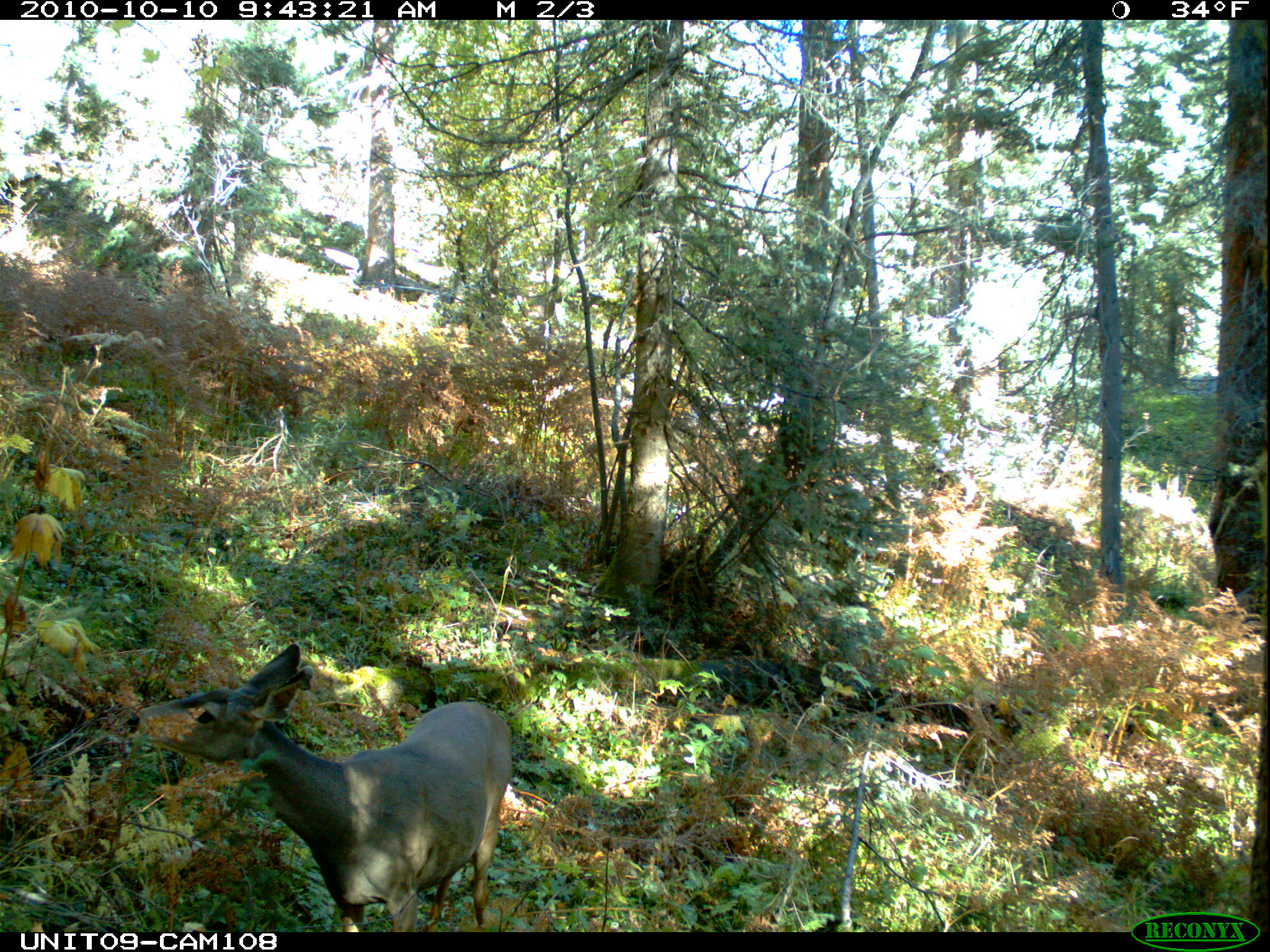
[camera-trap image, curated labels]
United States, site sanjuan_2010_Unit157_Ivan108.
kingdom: Animalia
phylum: Chordata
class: Mammalia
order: Artiodactyla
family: Cervidae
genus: Odocoileus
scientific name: Odocoileus hemionus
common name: mule deer